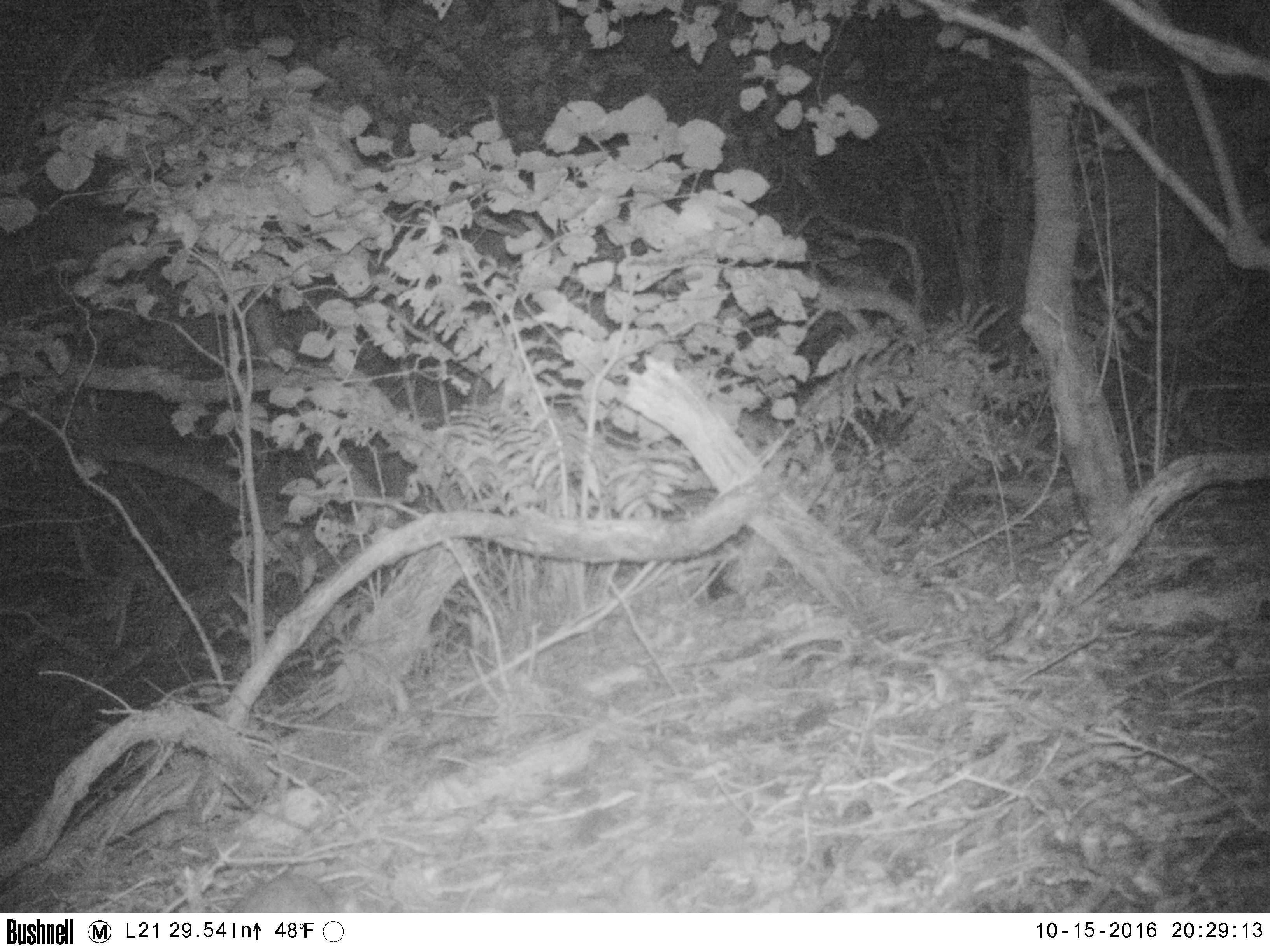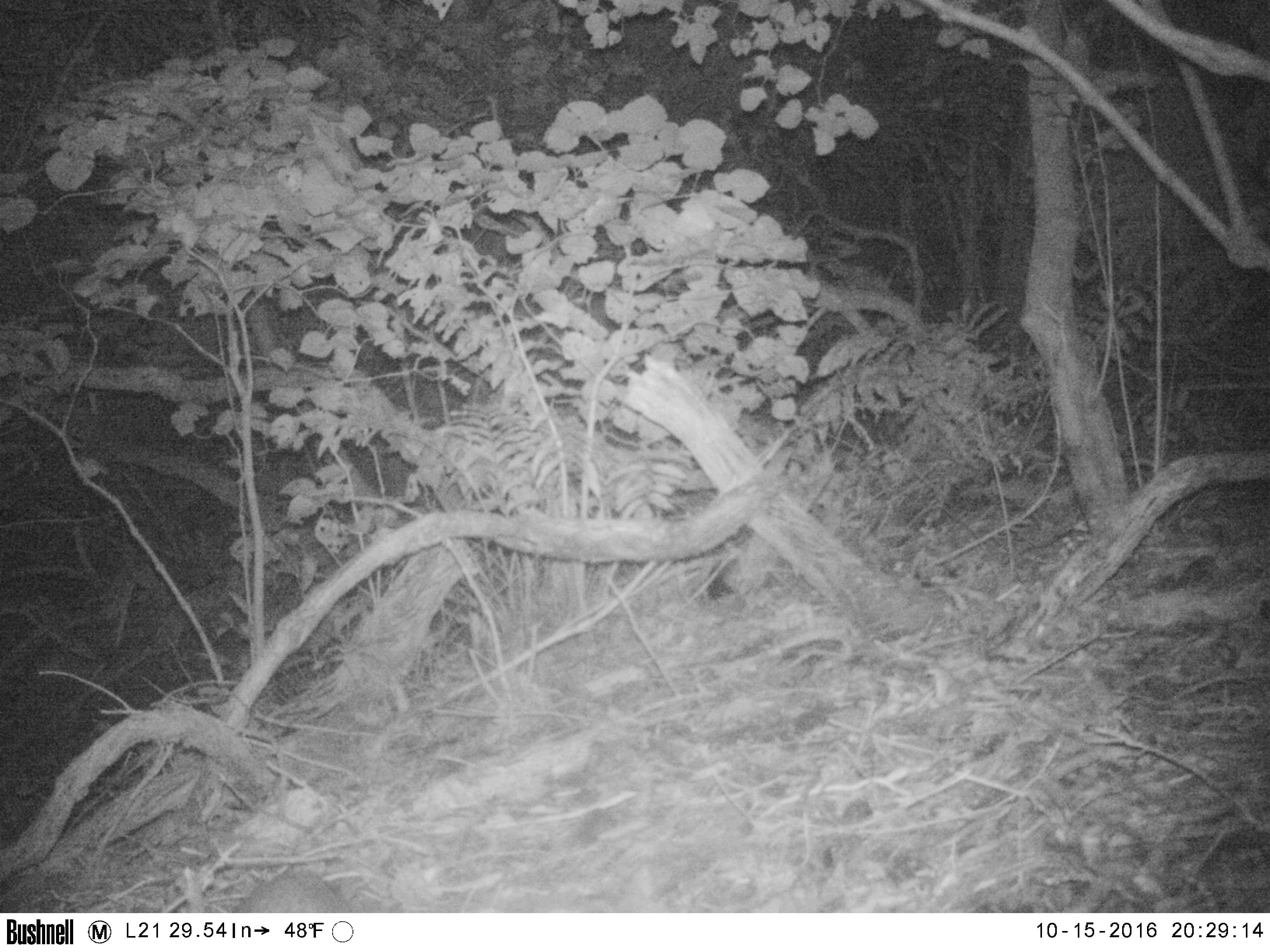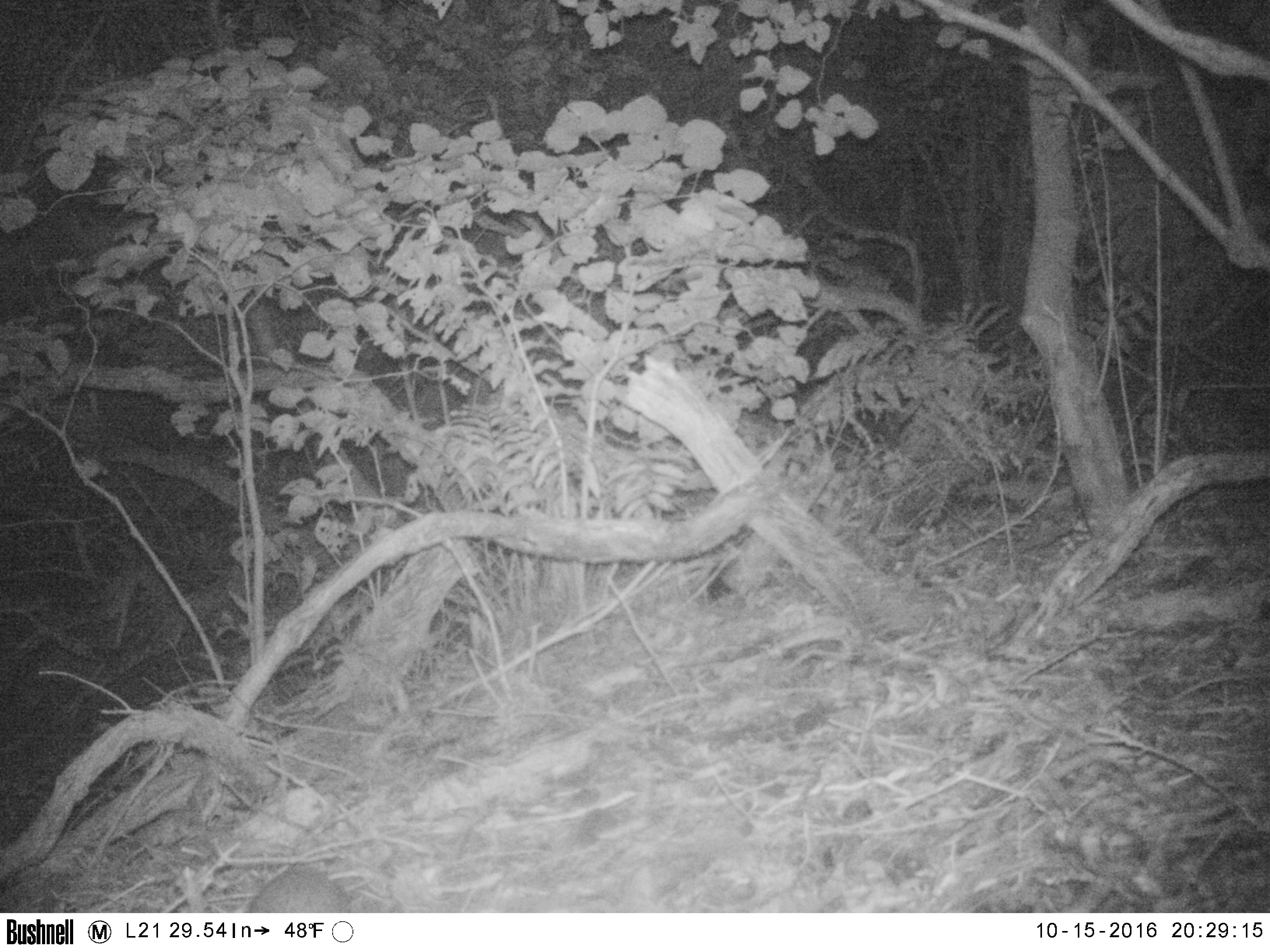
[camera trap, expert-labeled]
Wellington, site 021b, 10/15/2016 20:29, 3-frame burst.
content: unidentified animal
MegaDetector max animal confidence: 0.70